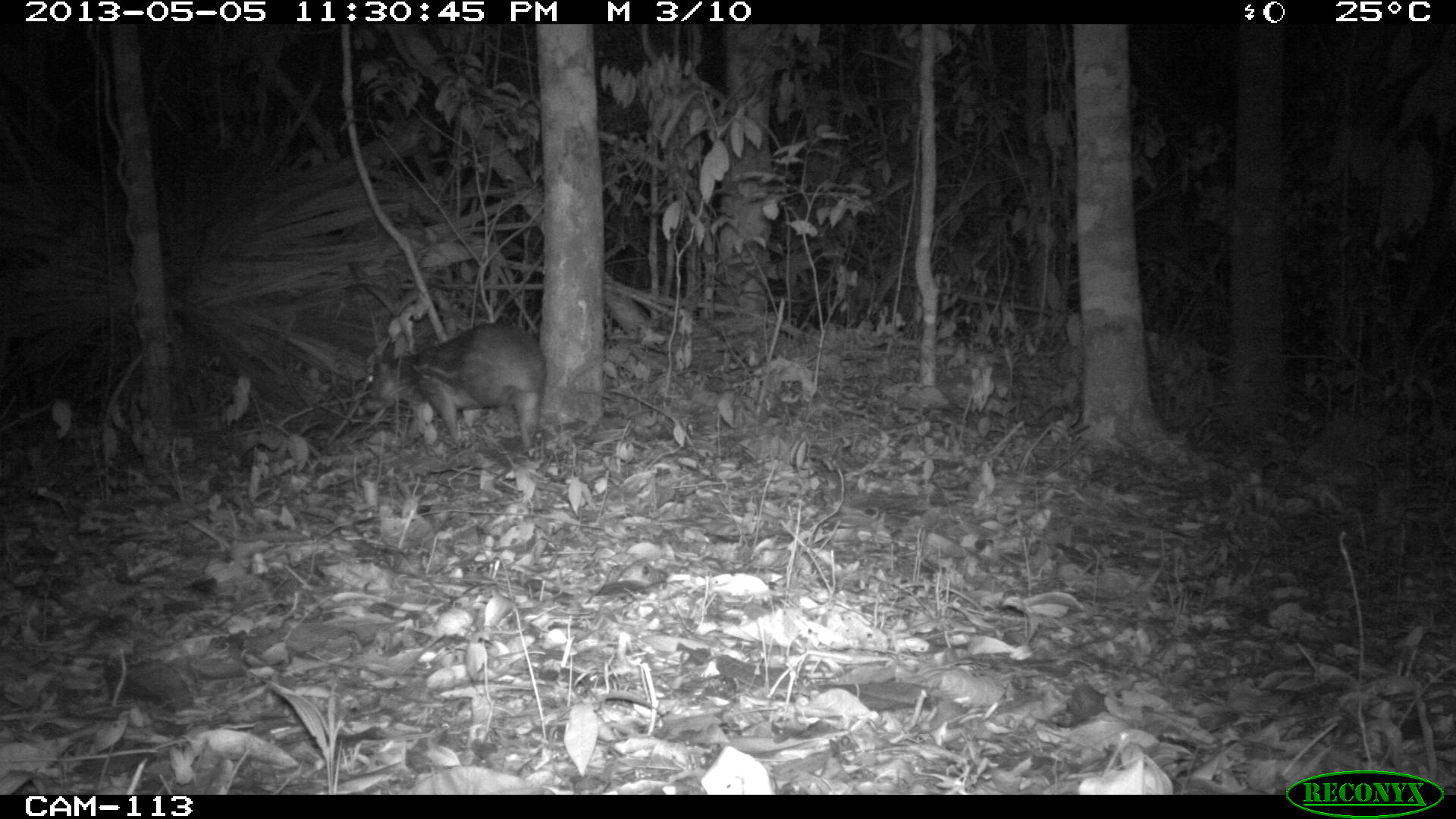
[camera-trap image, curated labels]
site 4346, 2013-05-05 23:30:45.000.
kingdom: Animalia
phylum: Chordata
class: Mammalia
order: Rodentia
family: Cuniculidae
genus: Cuniculus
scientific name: Cuniculus paca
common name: lowland paca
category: agouti paca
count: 1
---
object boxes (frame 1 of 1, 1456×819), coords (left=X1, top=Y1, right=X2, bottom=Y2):
agouti paca: (left=360, top=320, right=547, bottom=457)